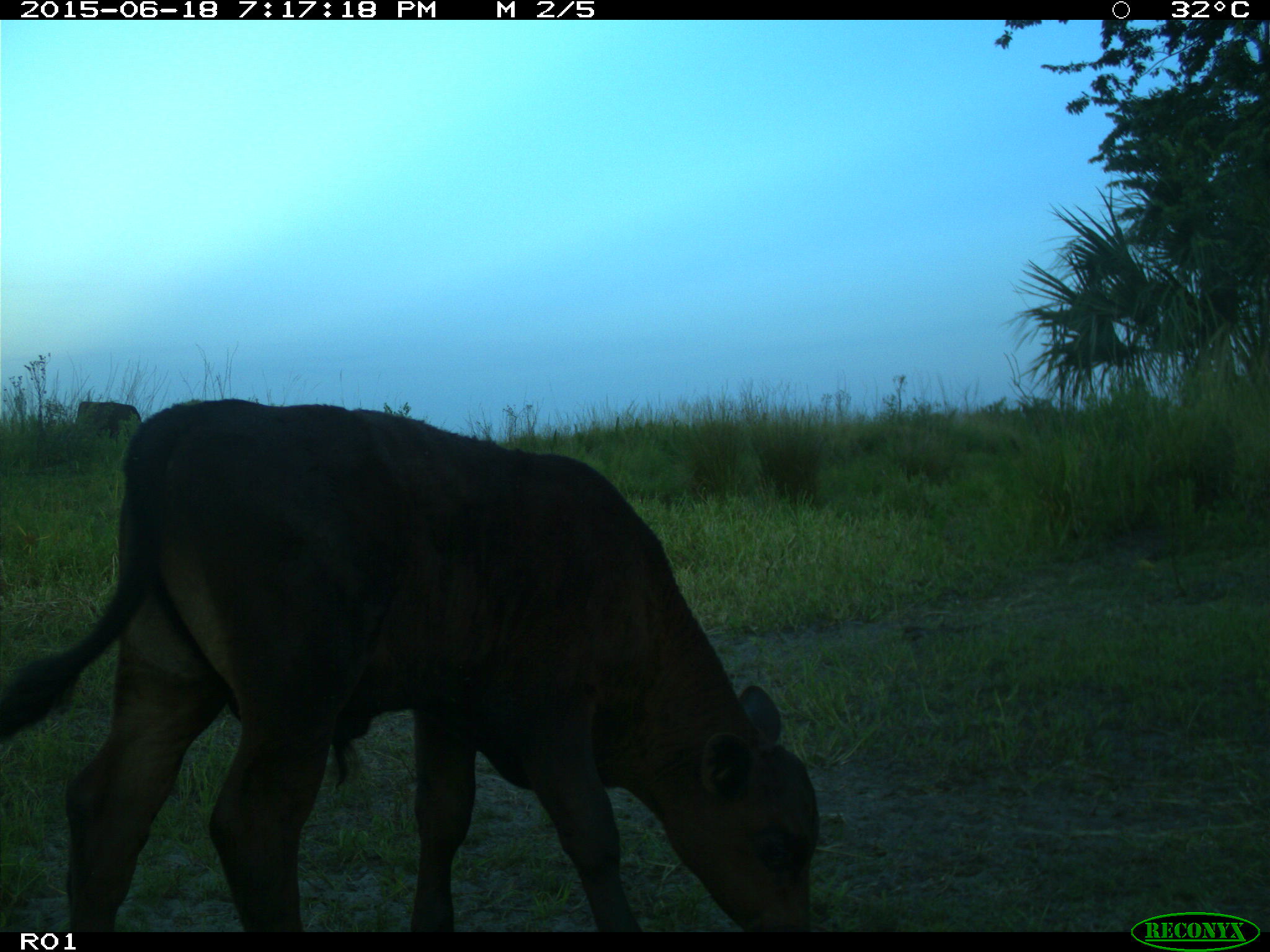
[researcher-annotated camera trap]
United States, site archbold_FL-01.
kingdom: Animalia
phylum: Chordata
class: Mammalia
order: Artiodactyla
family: Bovidae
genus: Bos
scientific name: Bos taurus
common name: domestic cow